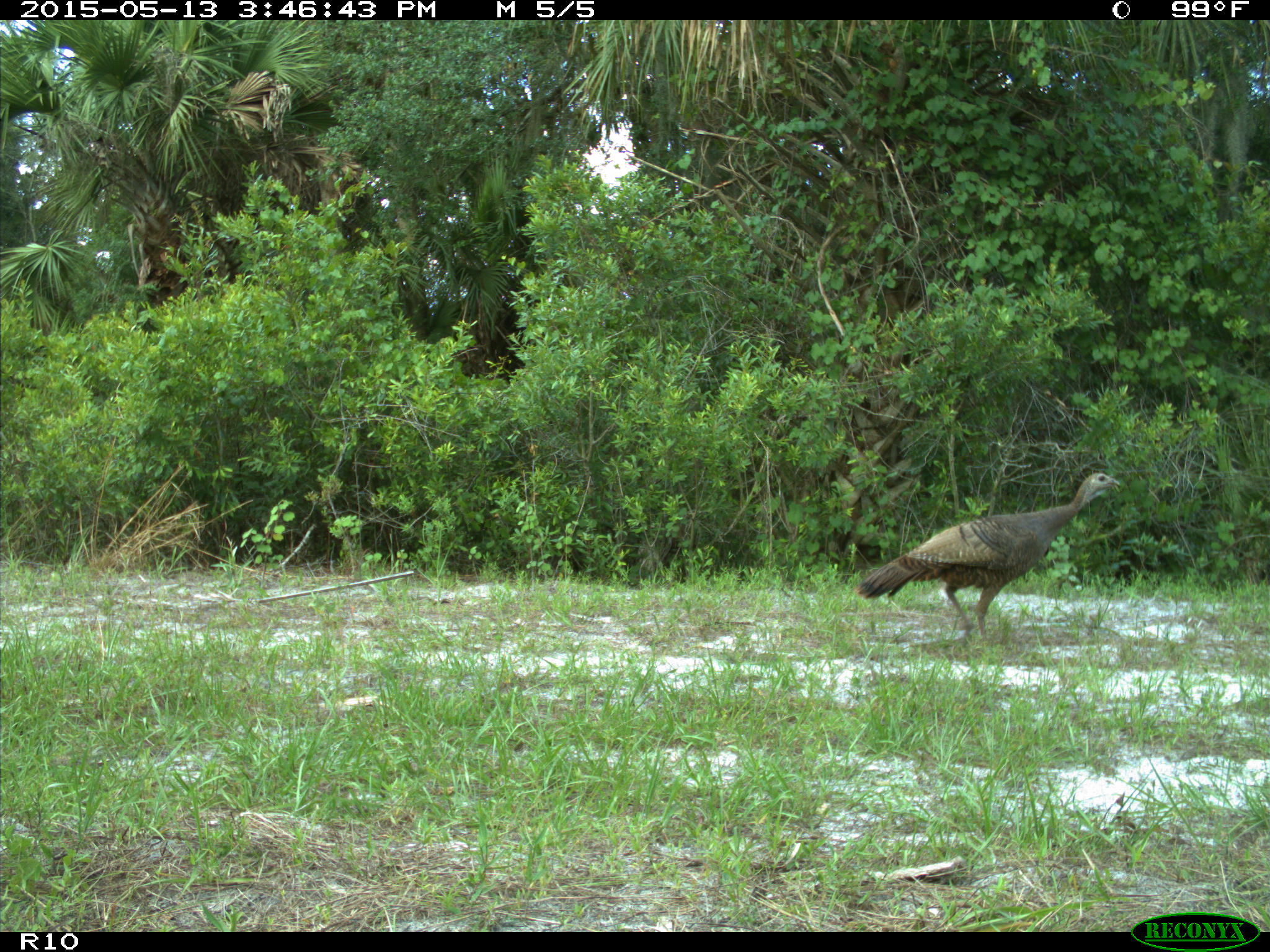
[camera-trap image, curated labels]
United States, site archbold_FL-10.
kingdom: Animalia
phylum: Chordata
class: Aves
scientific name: Aves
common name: birds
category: unidentified bird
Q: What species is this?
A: Unidentified bird (birds) (Aves).